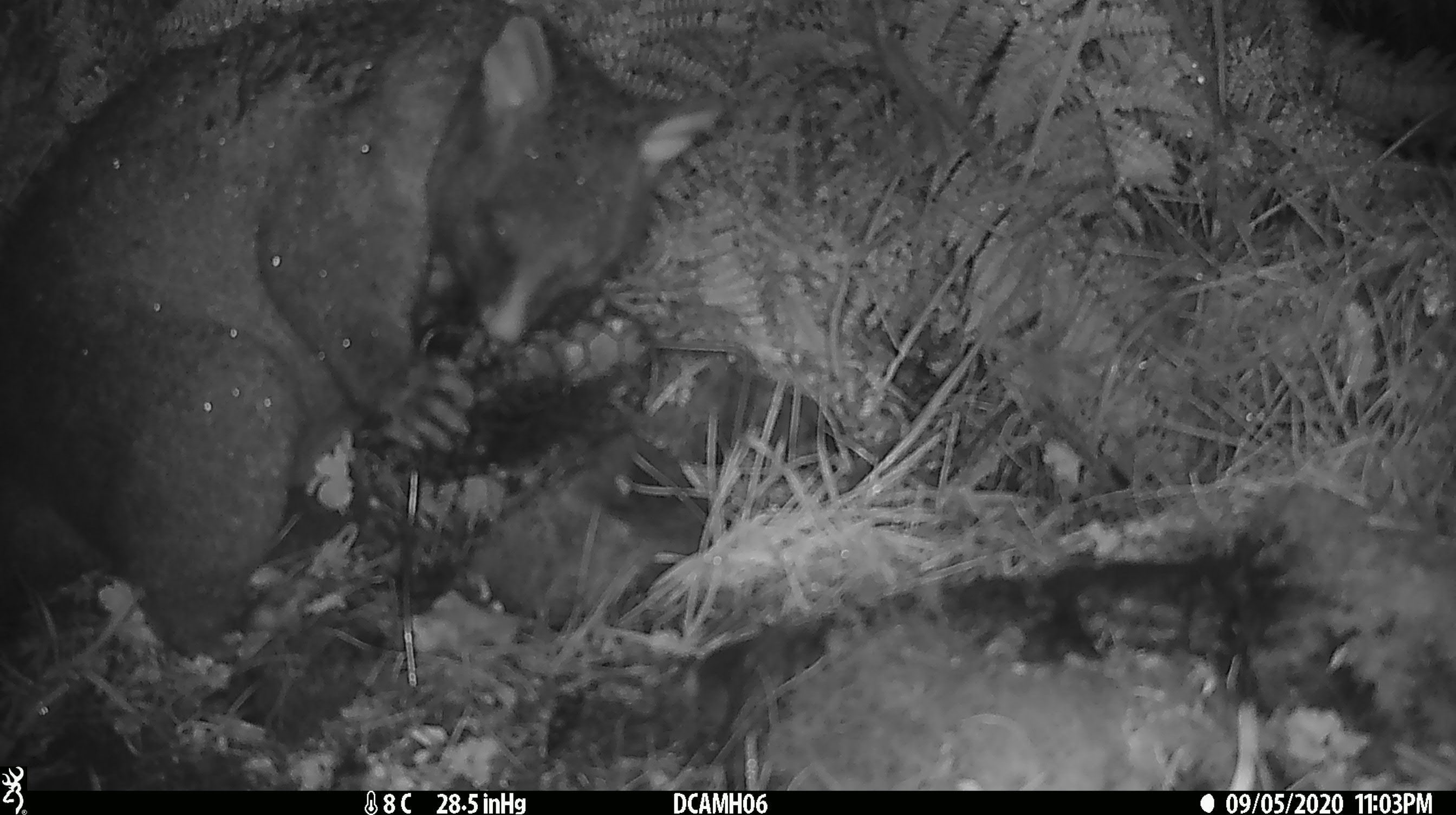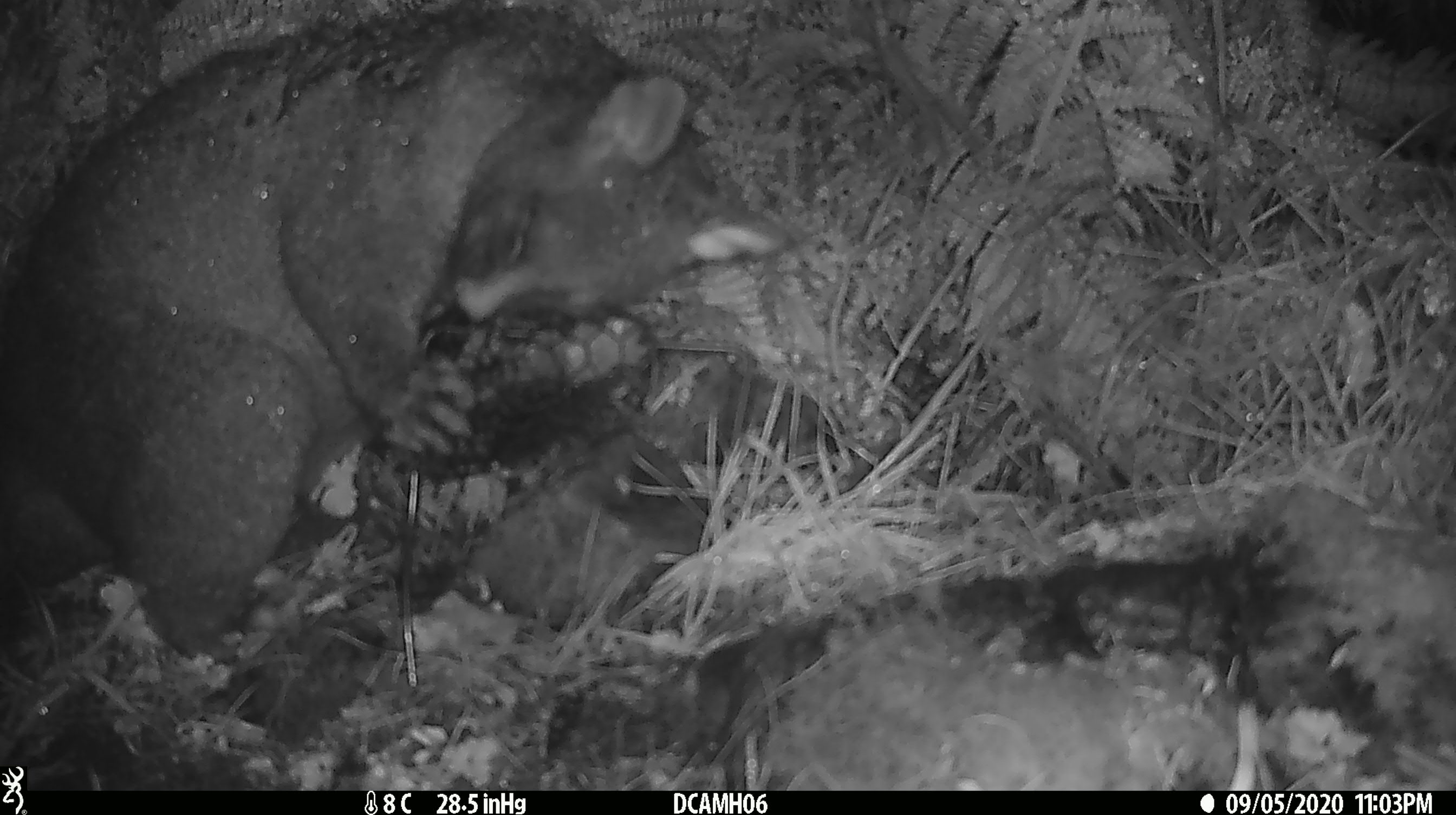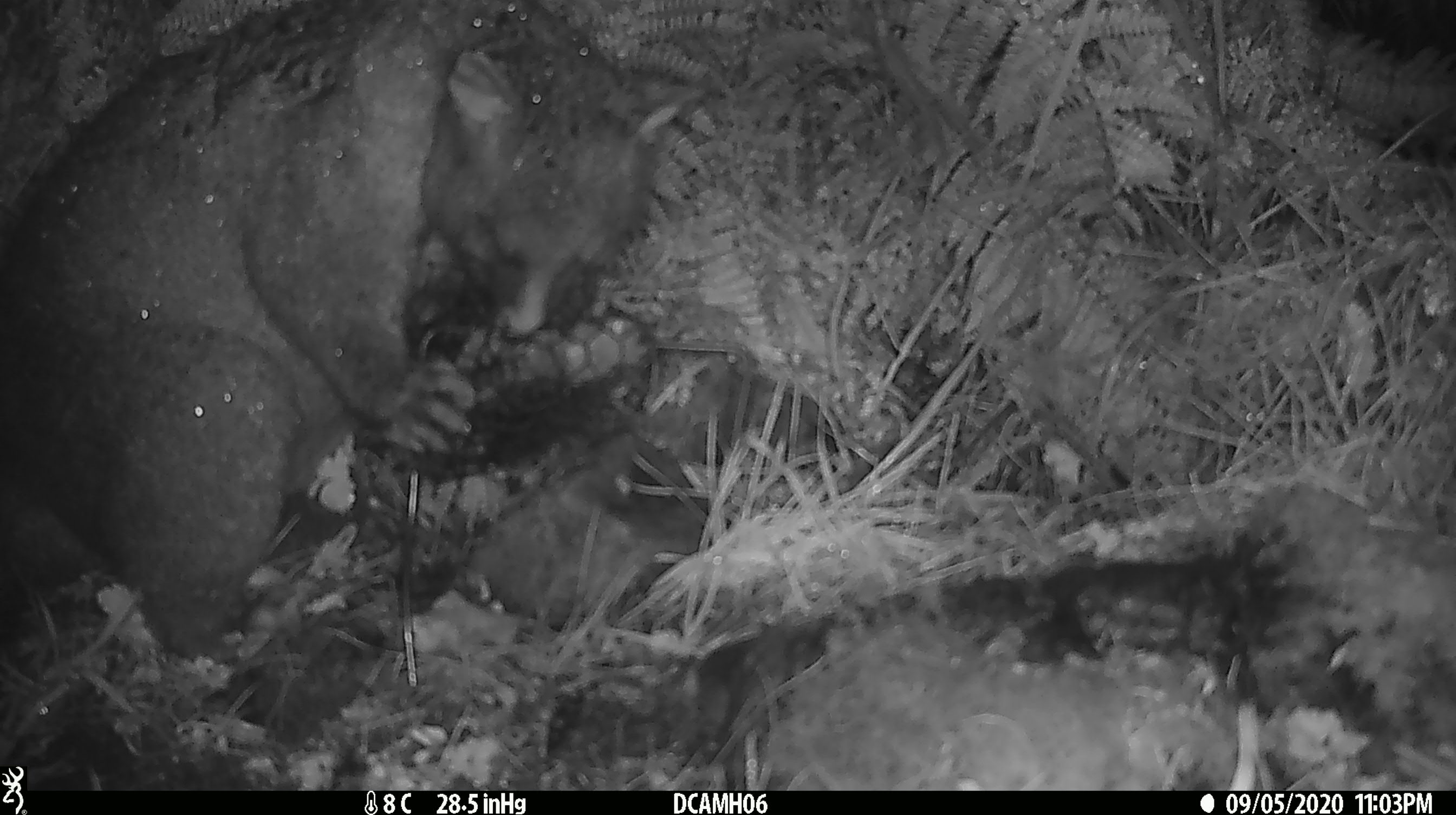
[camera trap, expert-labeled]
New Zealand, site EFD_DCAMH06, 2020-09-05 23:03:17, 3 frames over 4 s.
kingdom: Animalia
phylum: Chordata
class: Mammalia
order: Diprotodontia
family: Phalangeridae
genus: Trichosurus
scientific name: Trichosurus vulpecula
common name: common brushtail possum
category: possum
Possum (common brushtail possum) (Trichosurus vulpecula).